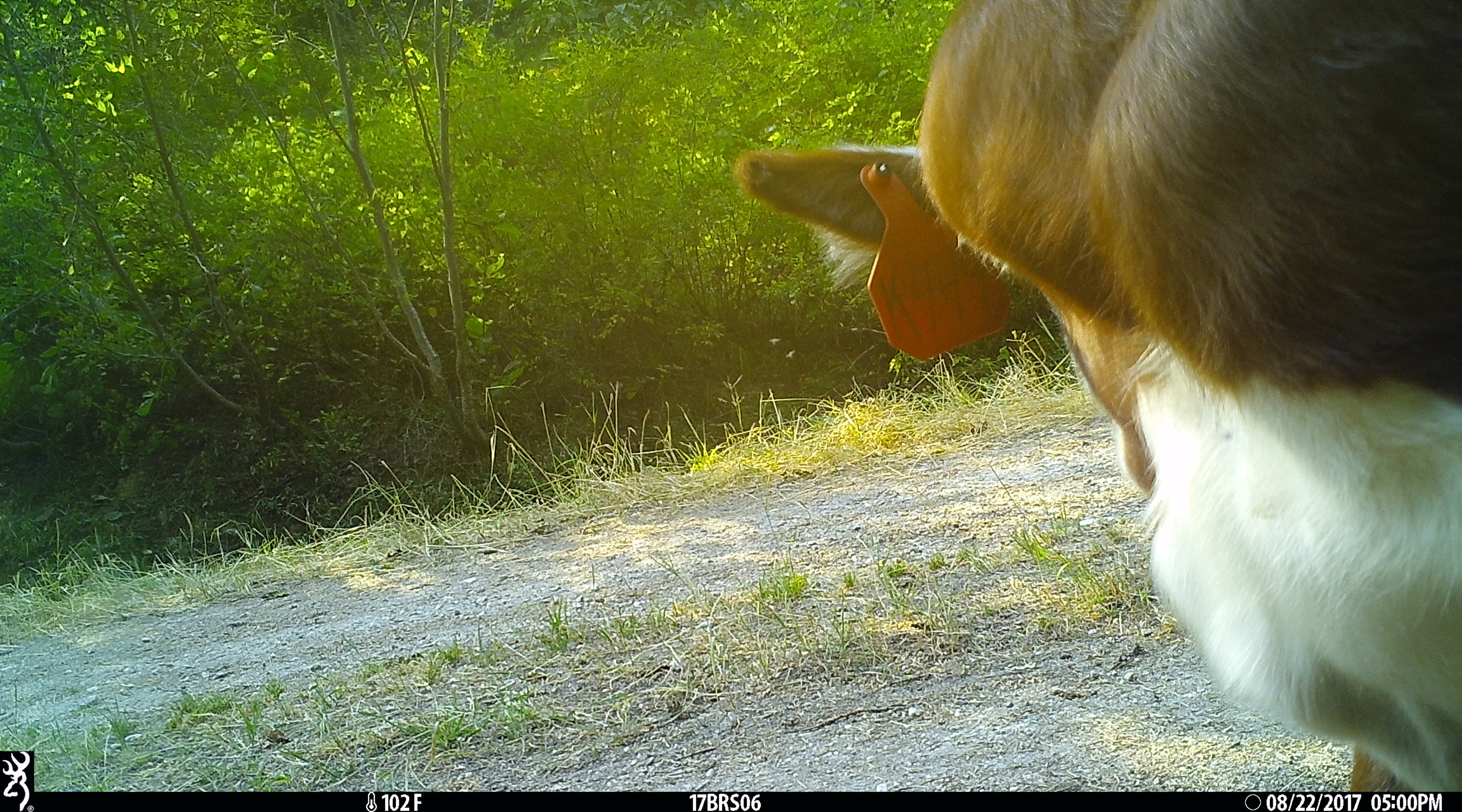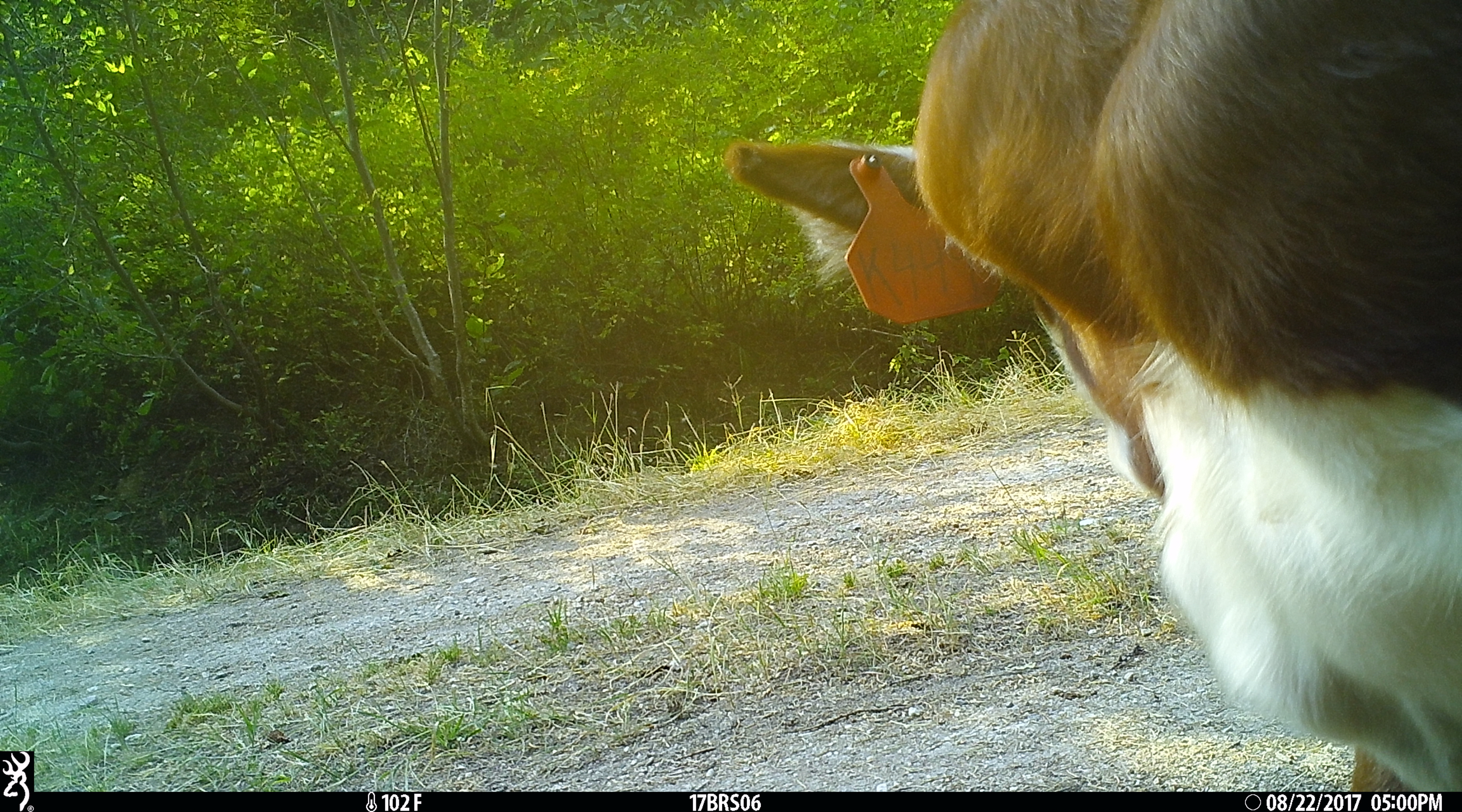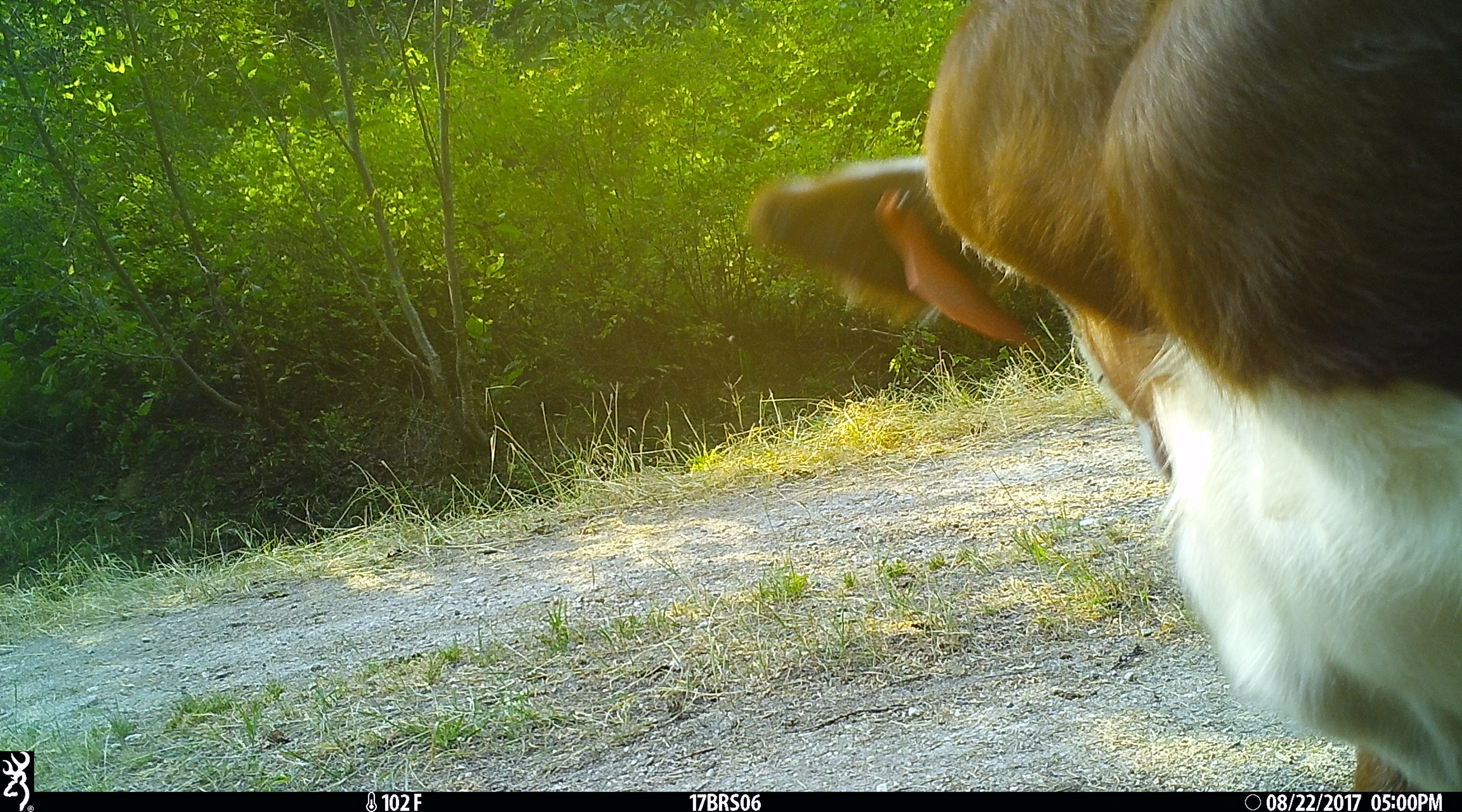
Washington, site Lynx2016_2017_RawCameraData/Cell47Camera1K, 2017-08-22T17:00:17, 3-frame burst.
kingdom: Animalia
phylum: Chordata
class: Mammalia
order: Artiodactyla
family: Bovidae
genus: Bos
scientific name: Bos taurus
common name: domestic cattle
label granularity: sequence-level